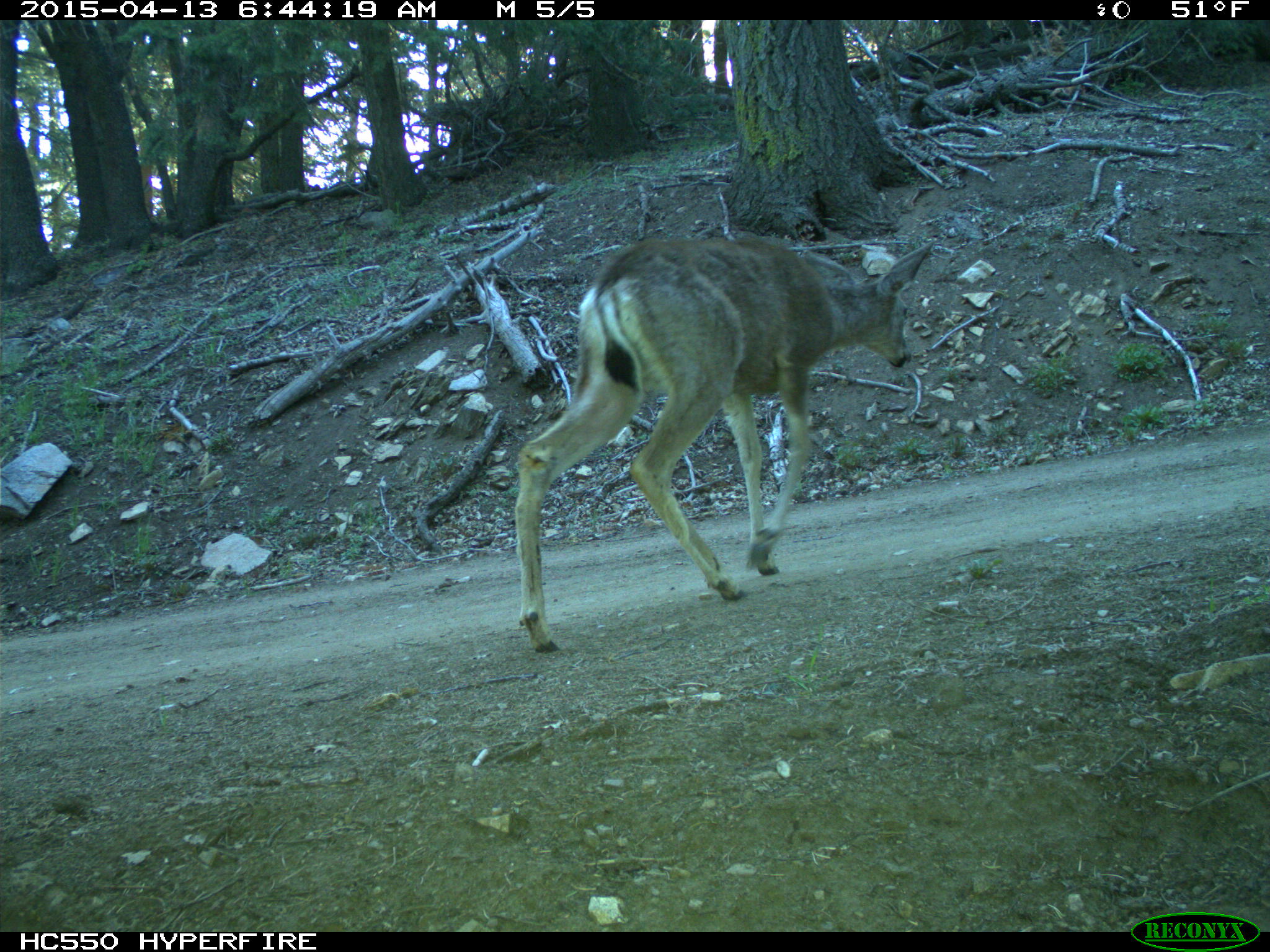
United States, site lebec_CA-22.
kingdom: Animalia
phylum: Chordata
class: Mammalia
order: Artiodactyla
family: Cervidae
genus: Odocoileus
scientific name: Odocoileus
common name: deer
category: unidentified deer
Unidentified deer (deer) (Odocoileus).